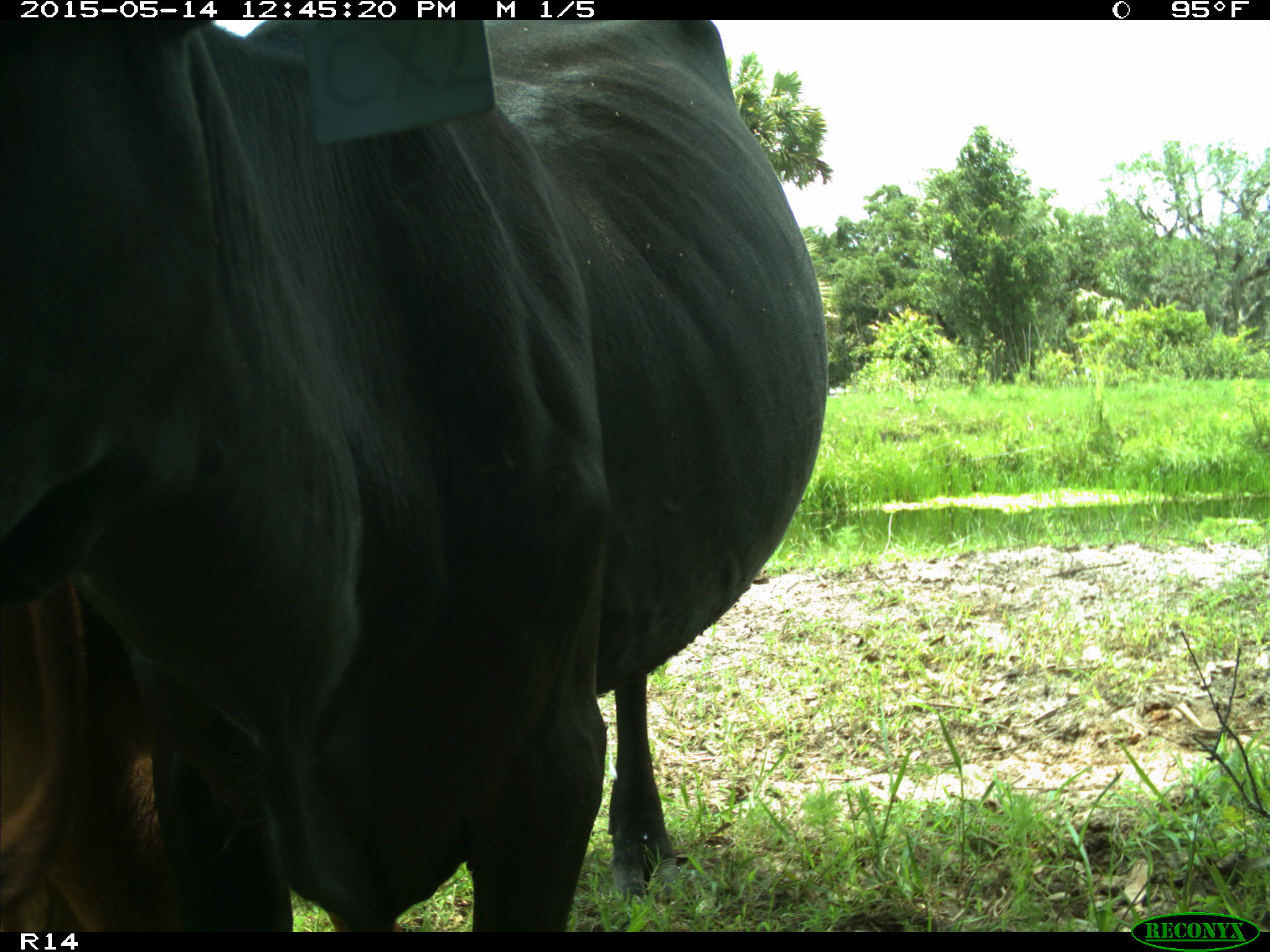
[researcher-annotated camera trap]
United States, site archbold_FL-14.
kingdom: Animalia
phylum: Chordata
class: Mammalia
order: Artiodactyla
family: Bovidae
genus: Bos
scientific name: Bos taurus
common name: domestic cow